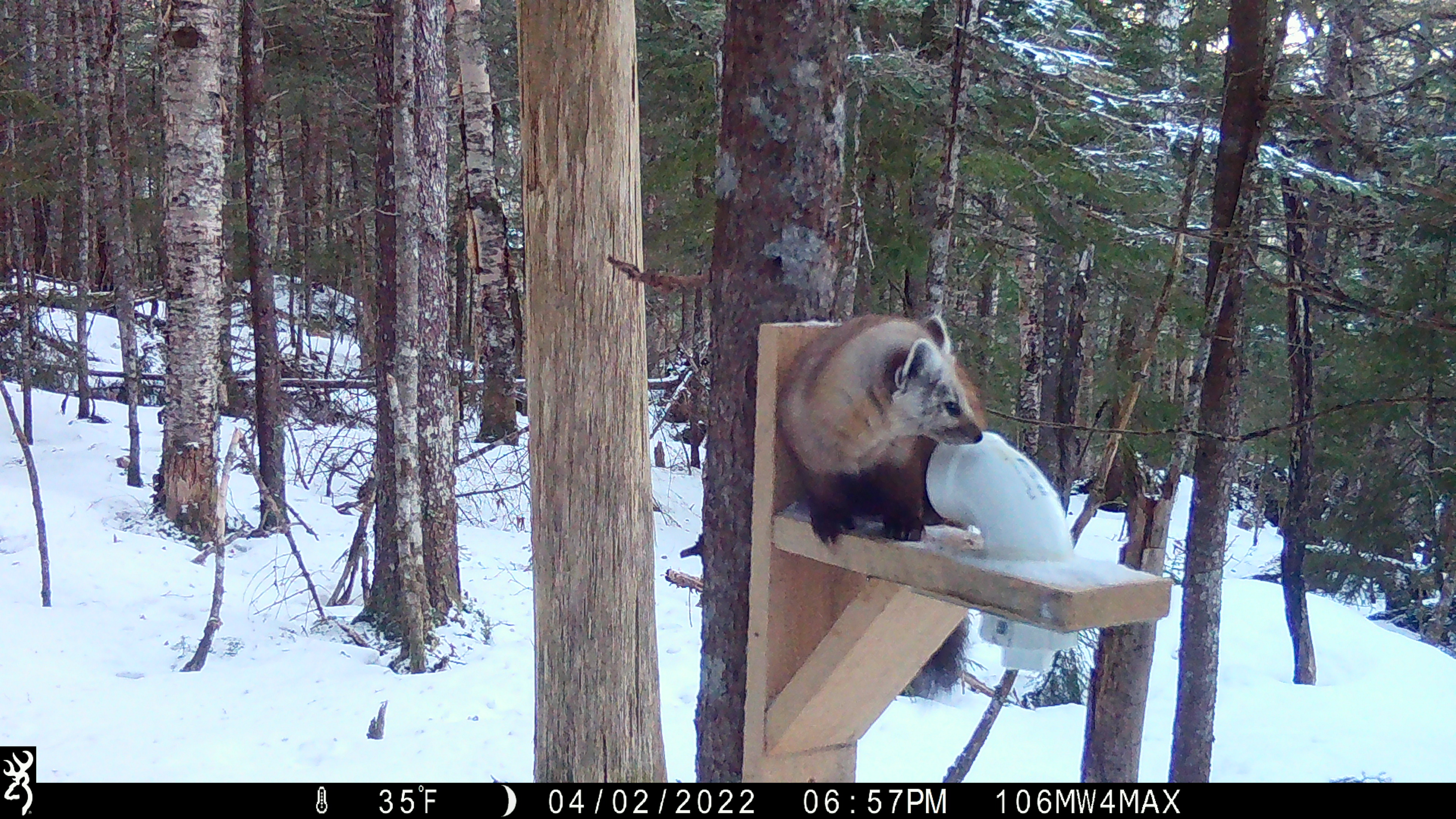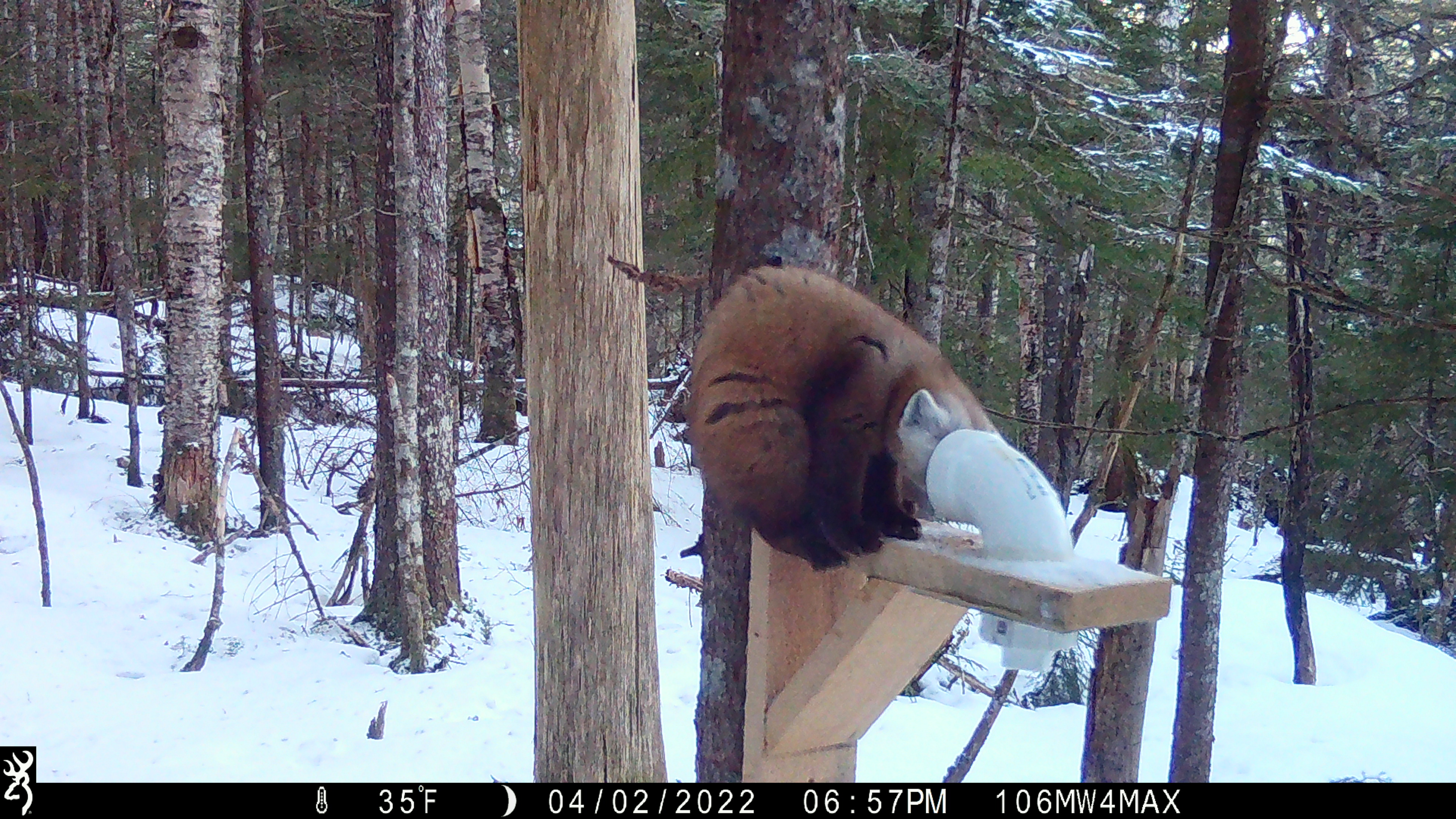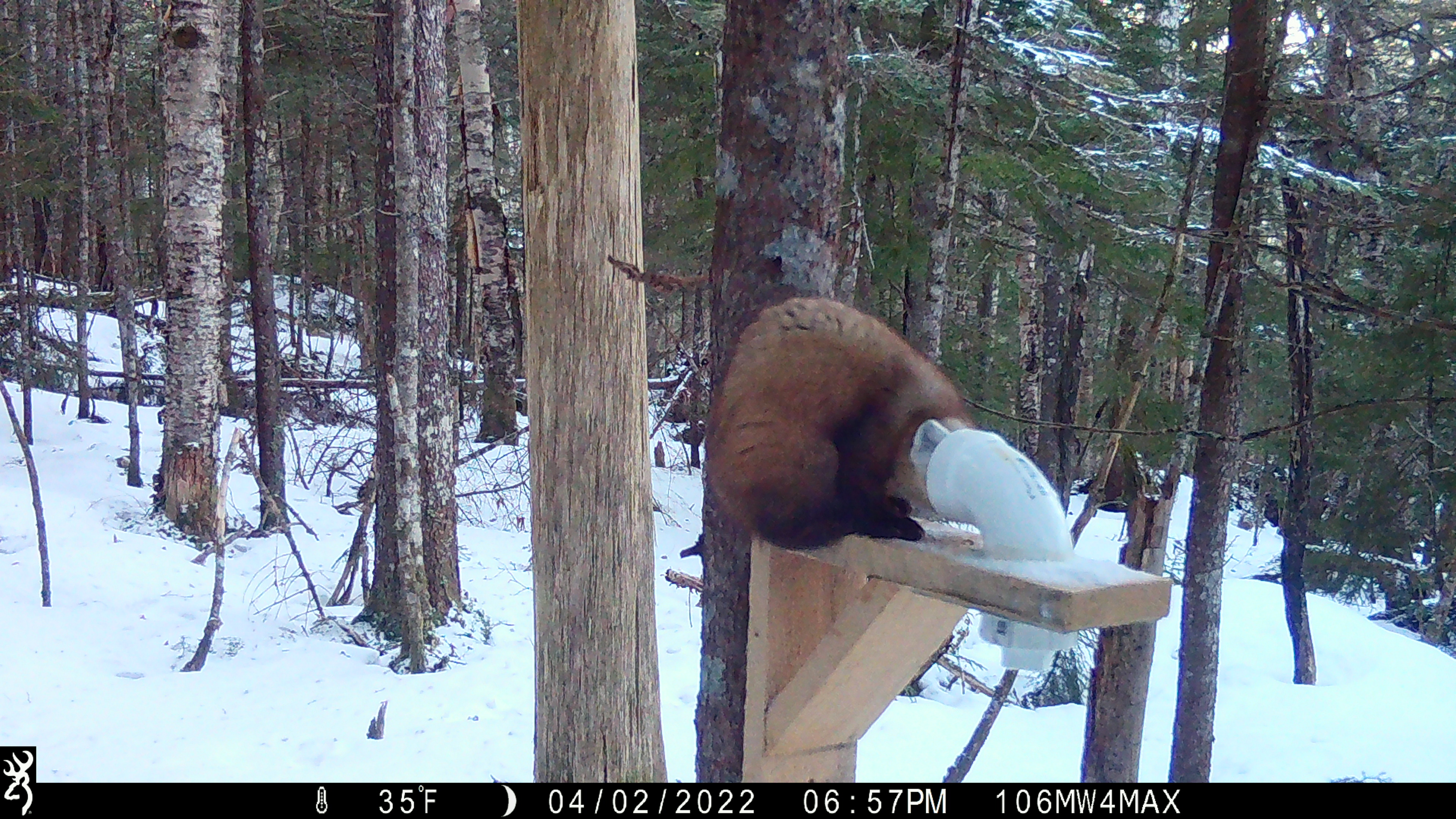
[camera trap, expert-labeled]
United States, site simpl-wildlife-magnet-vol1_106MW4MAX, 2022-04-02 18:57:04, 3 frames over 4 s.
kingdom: Animalia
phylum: Chordata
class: Mammalia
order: Carnivora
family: Mustelidae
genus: Martes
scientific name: Martes americana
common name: american marten